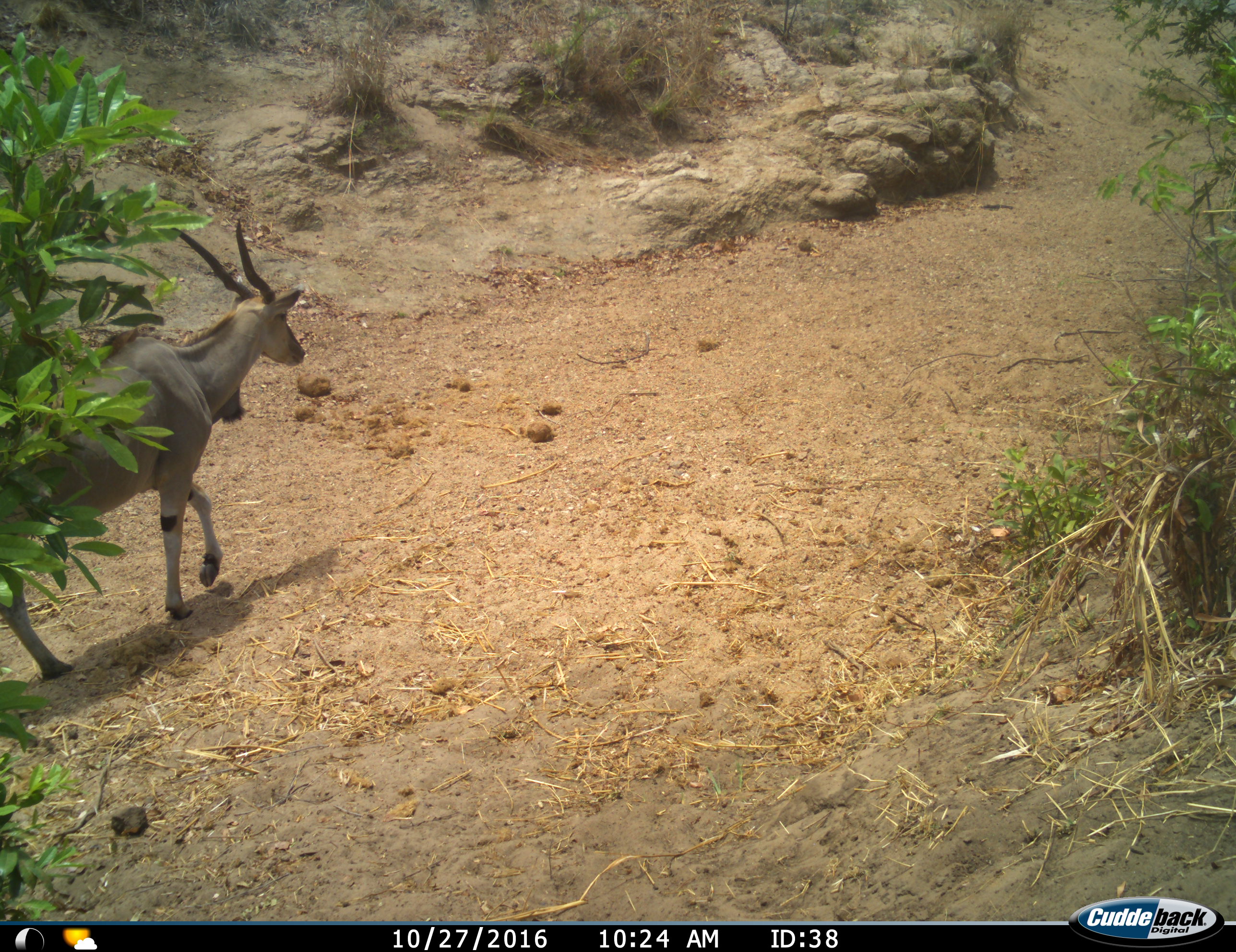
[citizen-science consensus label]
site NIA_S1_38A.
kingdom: Animalia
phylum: Chordata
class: Mammalia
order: Artiodactyla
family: Bovidae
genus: Tragelaphus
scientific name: Tragelaphus oryx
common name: eland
Eland (Tragelaphus oryx), count 1. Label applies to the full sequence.